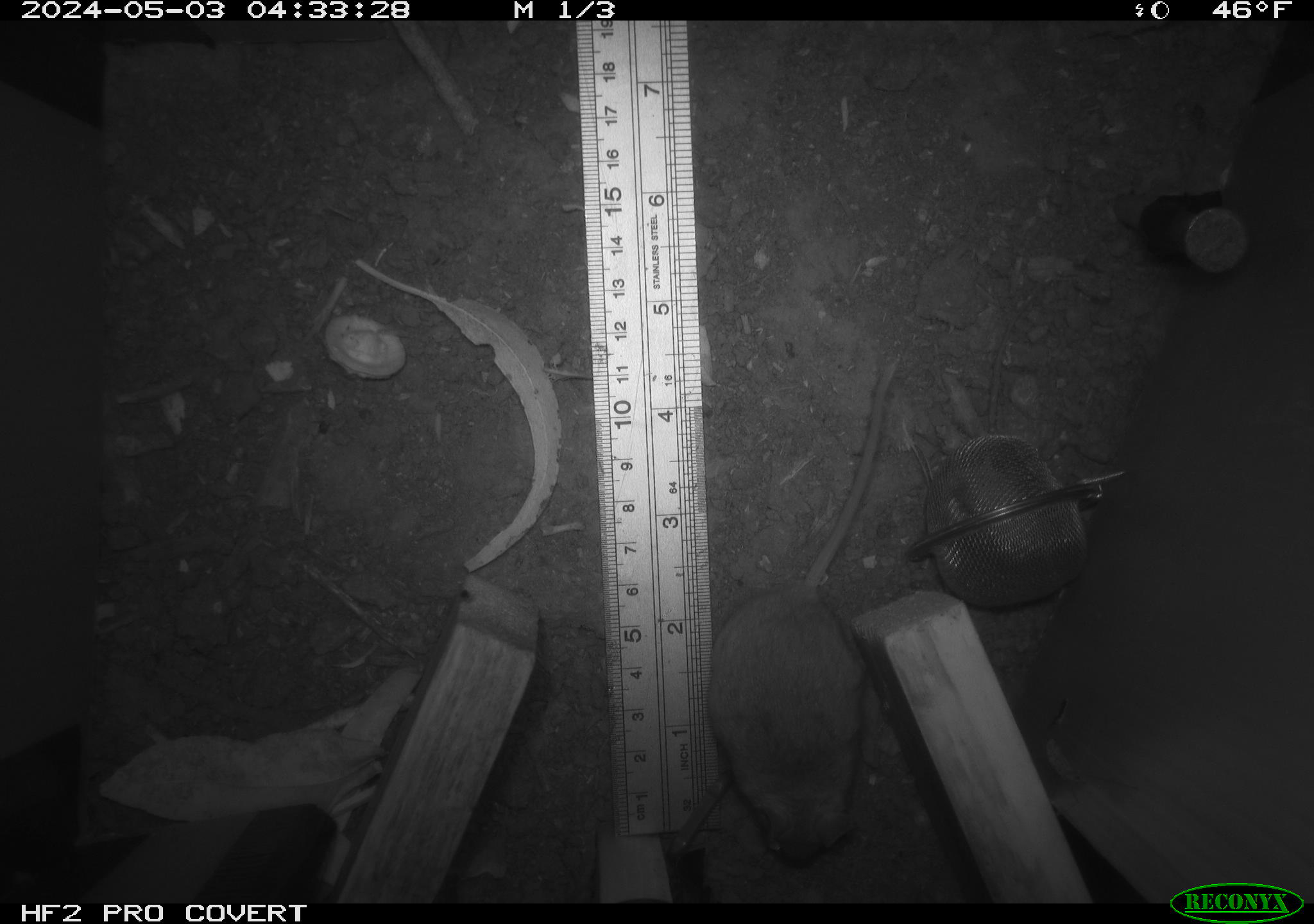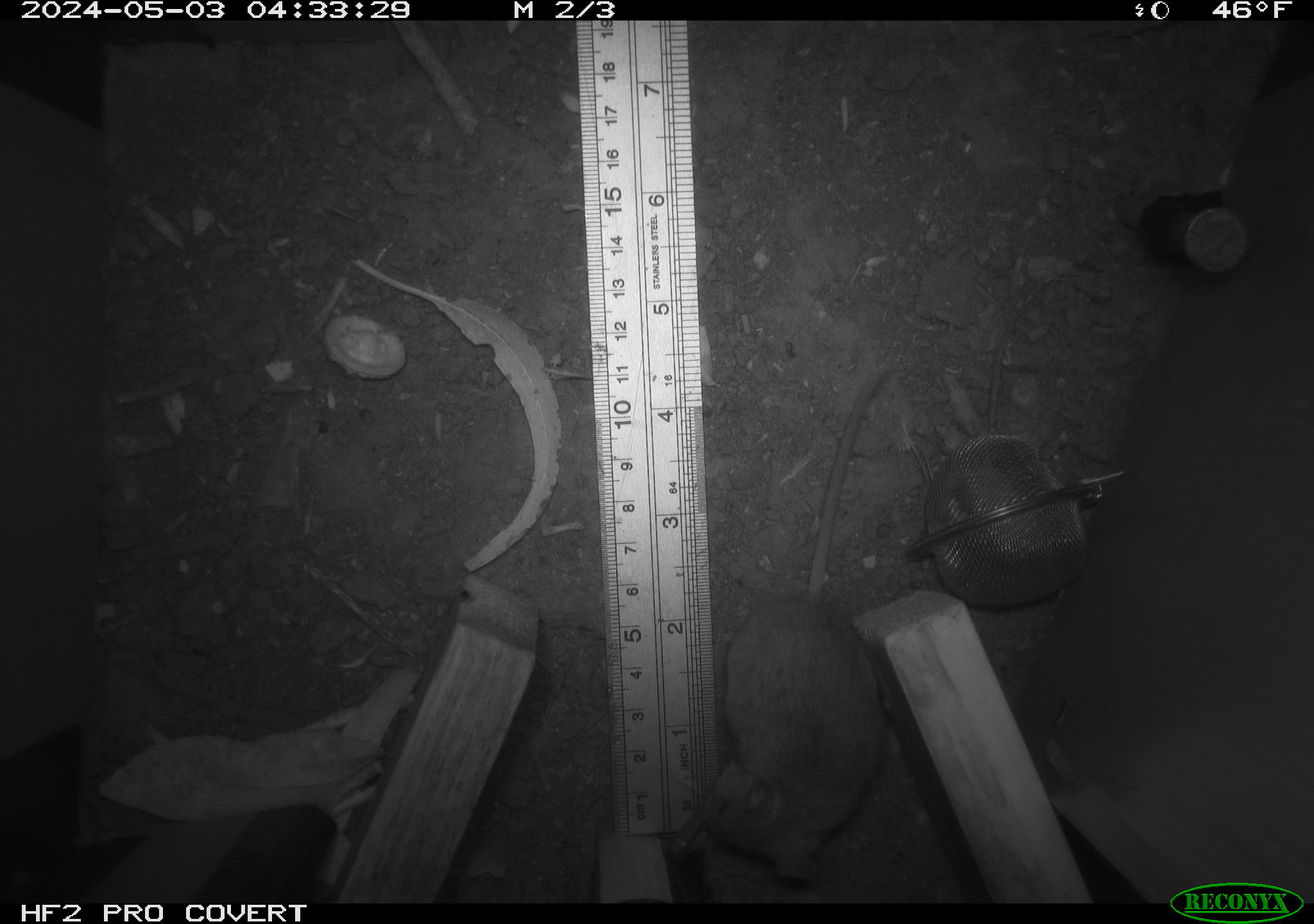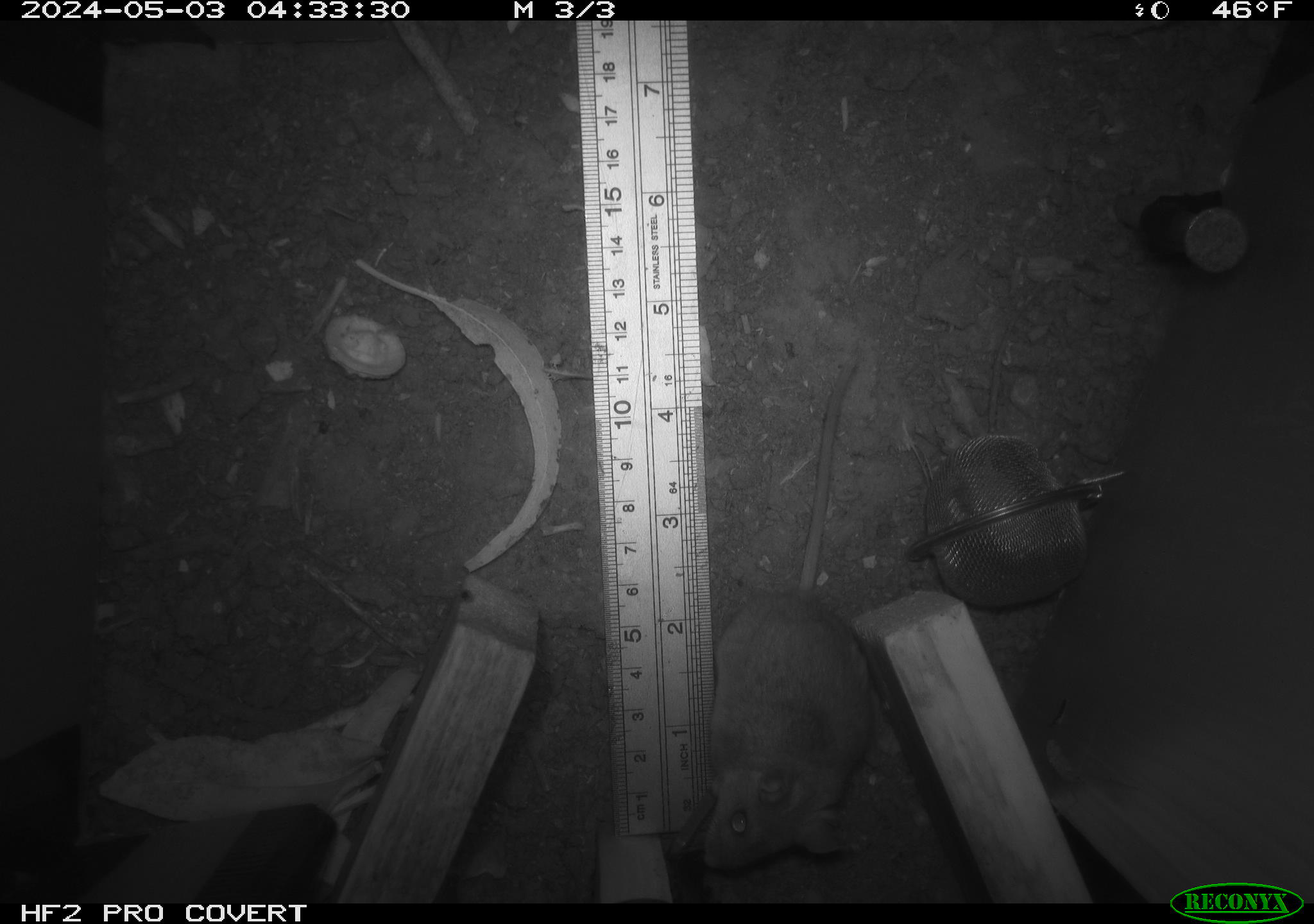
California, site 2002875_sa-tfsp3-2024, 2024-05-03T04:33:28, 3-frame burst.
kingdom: Animalia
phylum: Chordata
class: Mammalia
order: Rodentia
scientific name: Rodentia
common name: mouse species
Mouse species (Rodentia).